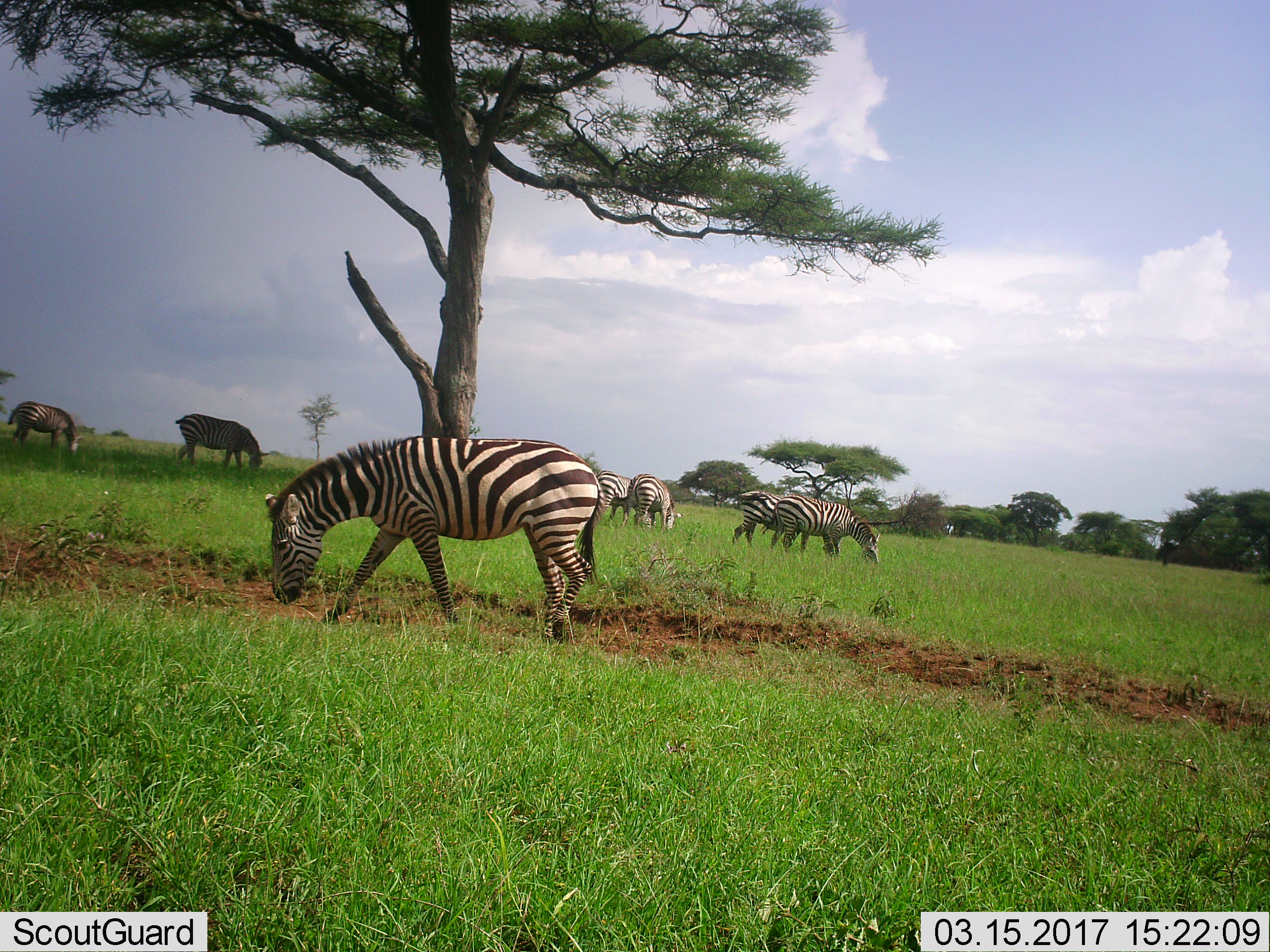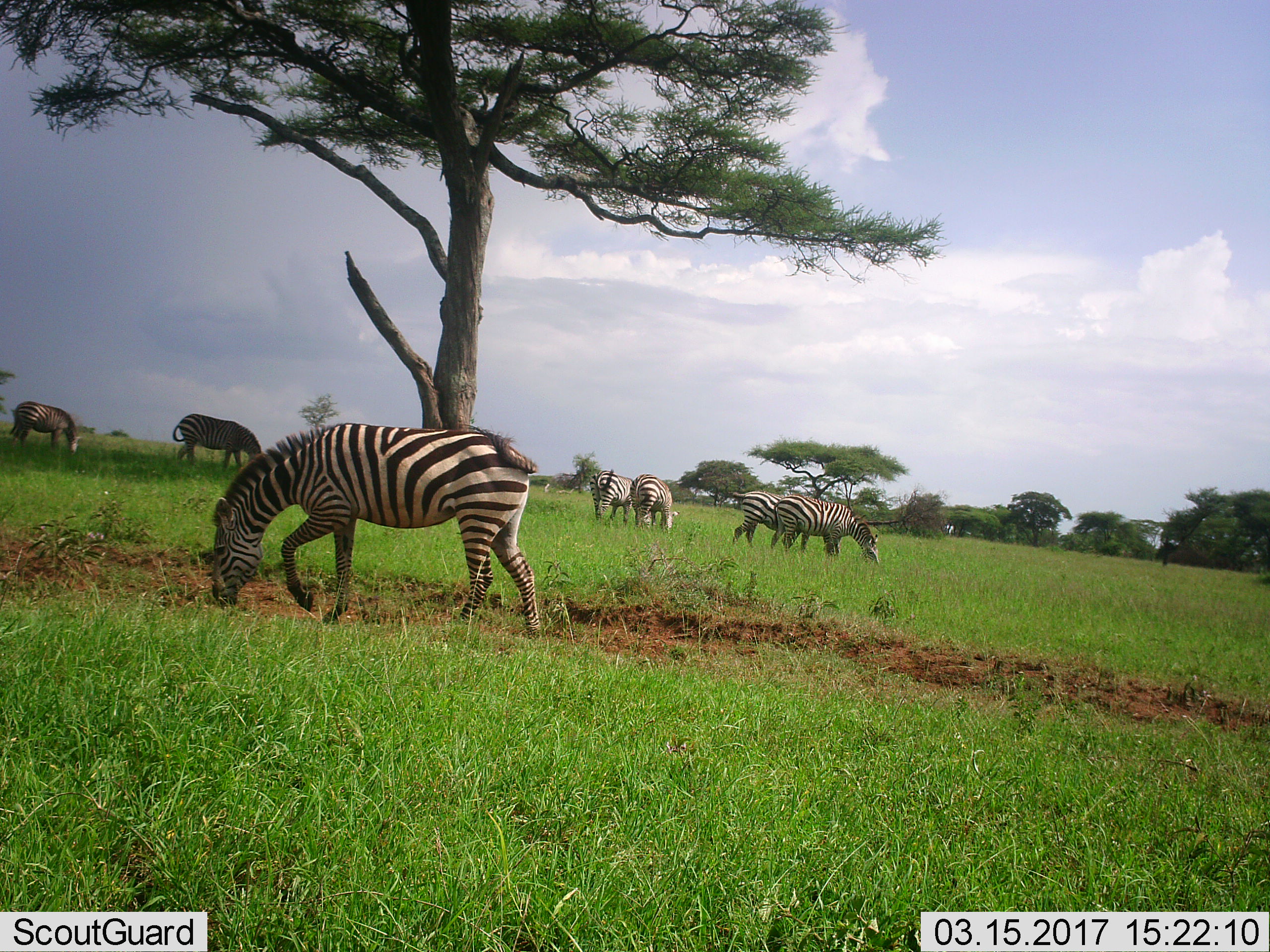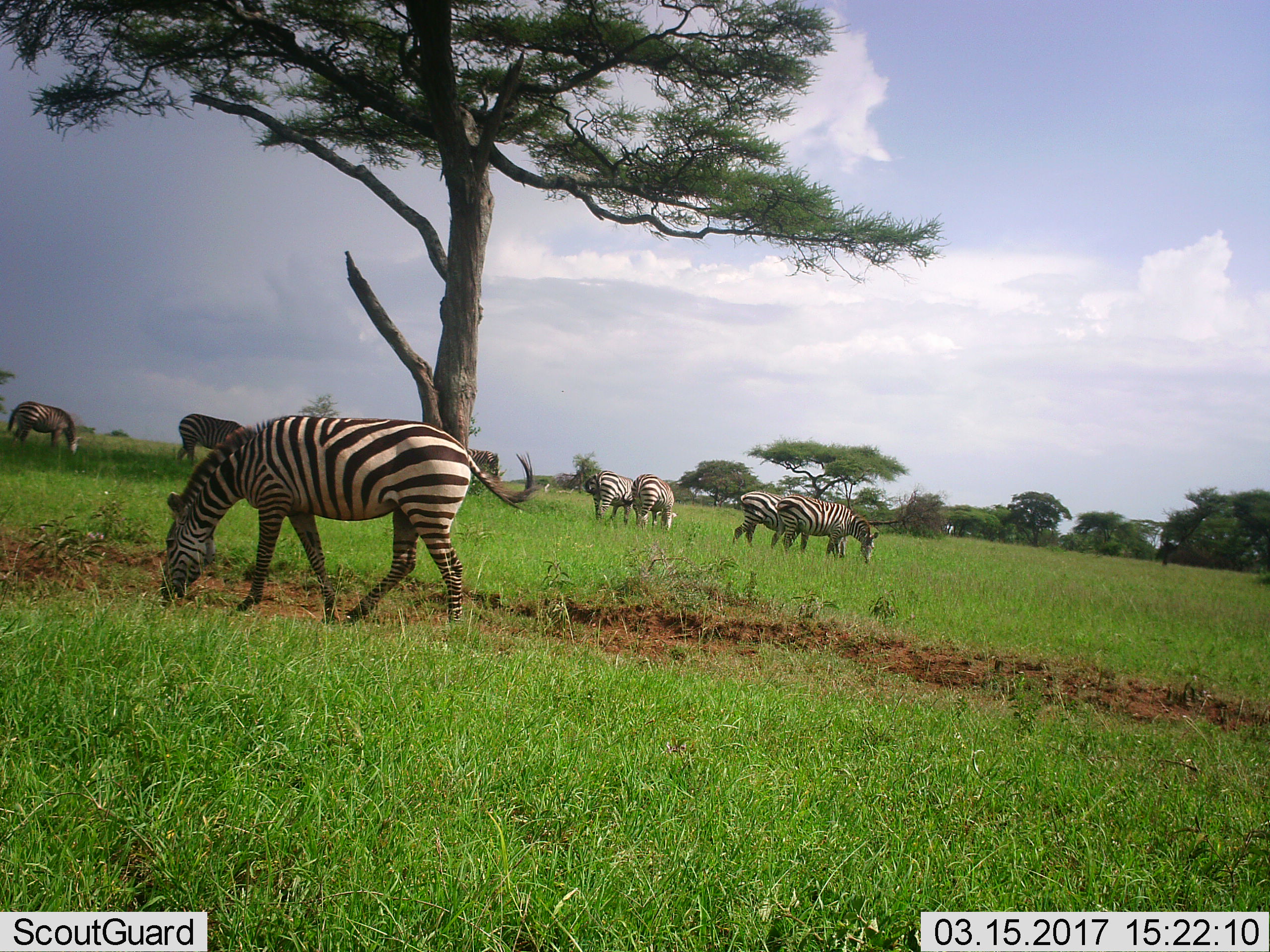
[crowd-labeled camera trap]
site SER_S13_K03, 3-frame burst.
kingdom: Animalia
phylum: Chordata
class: Mammalia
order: Perissodactyla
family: Equidae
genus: Equus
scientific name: Equus quagga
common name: plains zebra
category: zebraplains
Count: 7.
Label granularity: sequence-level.